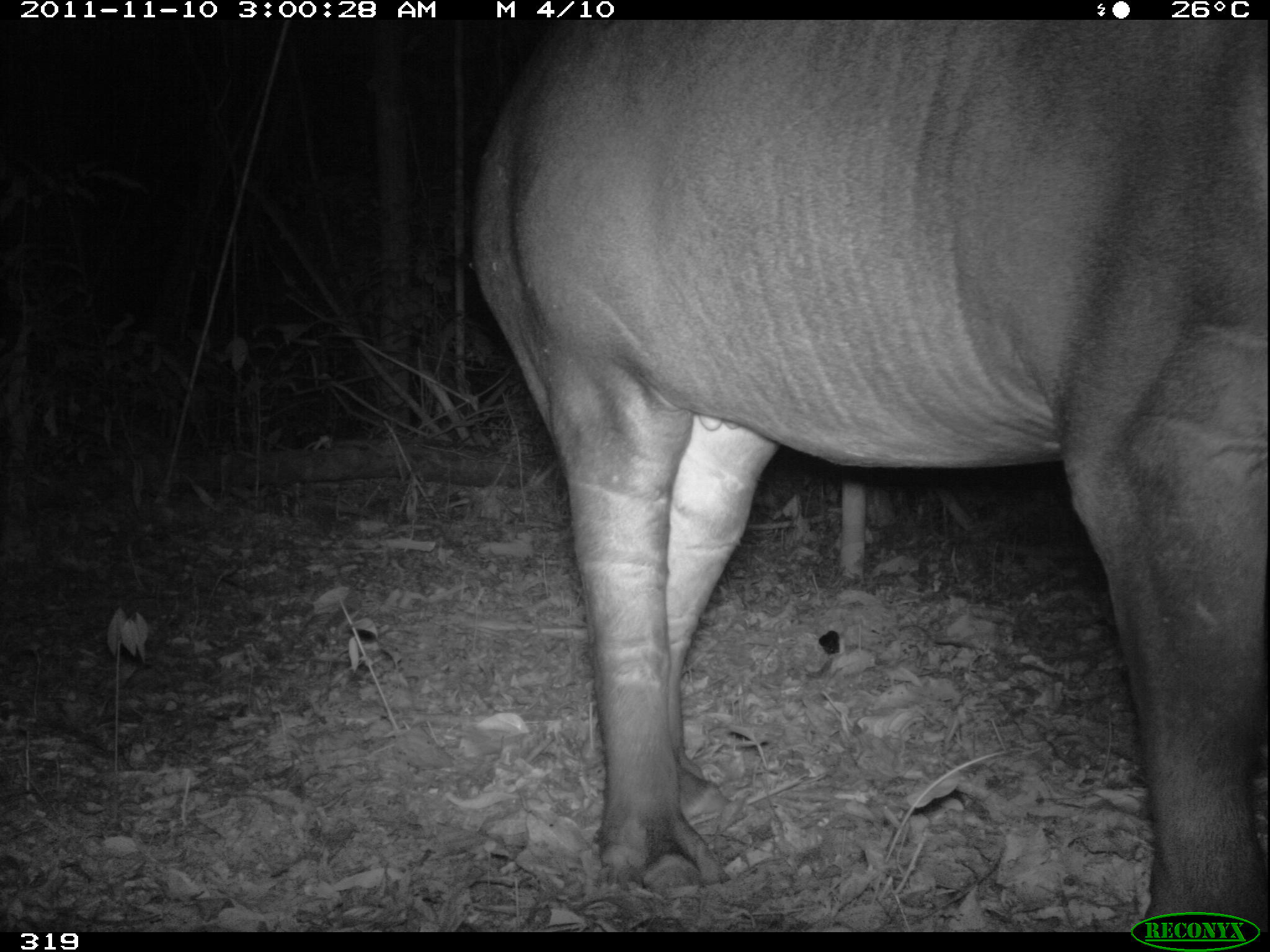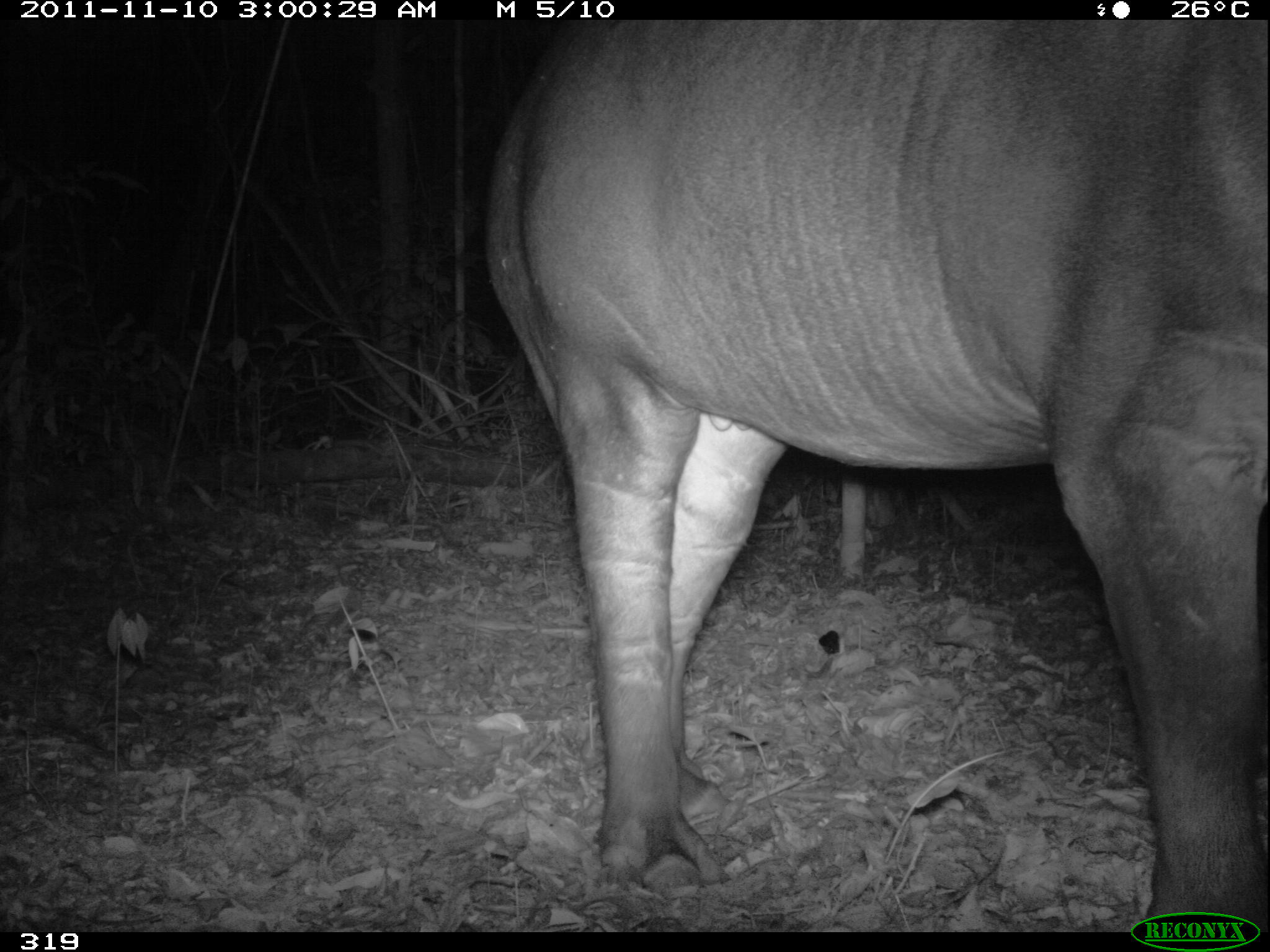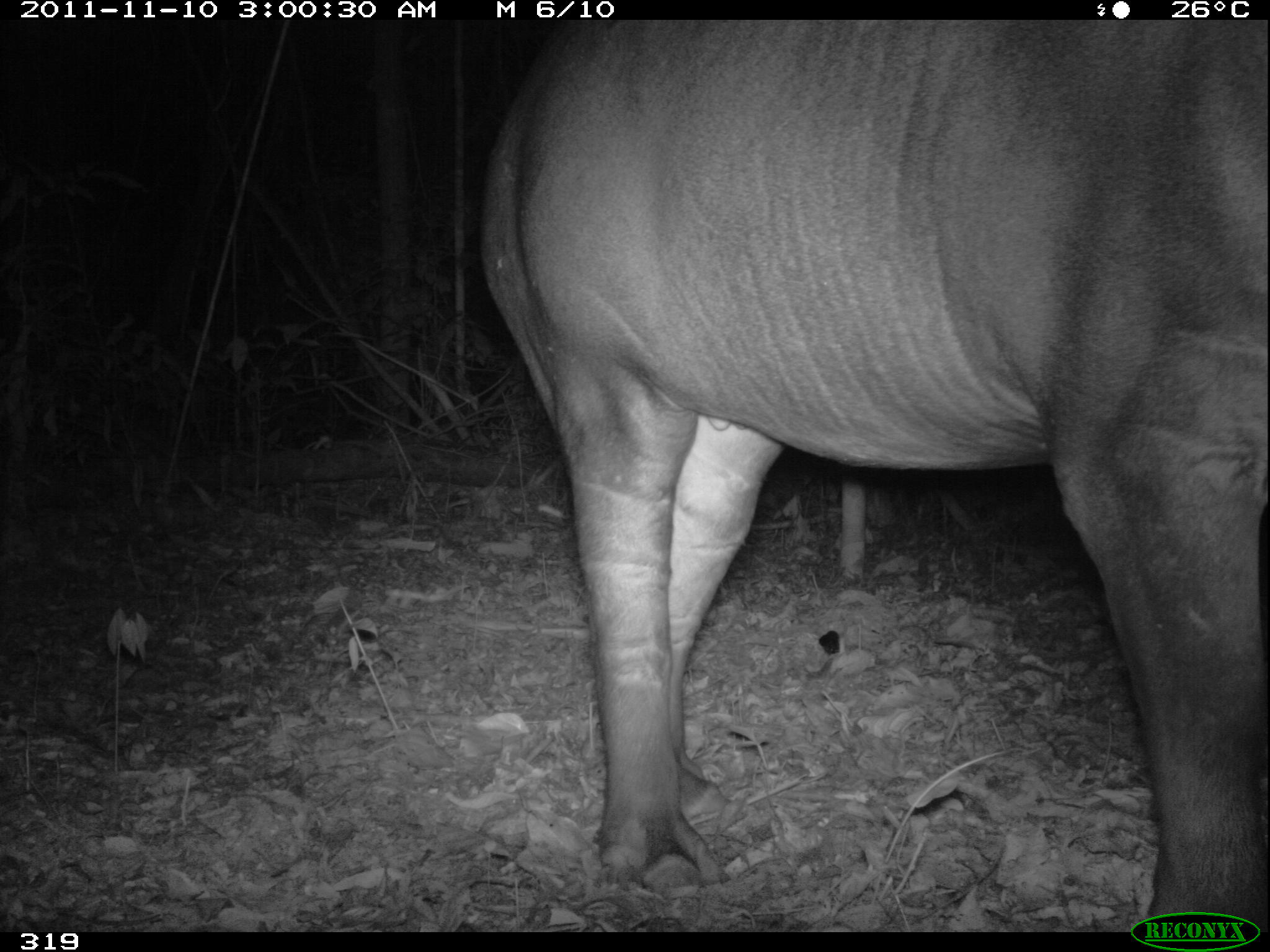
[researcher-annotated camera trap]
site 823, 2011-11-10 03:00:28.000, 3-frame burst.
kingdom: Animalia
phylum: Chordata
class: Mammalia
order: Perissodactyla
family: Tapiridae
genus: Tapirus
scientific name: Tapirus terrestris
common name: south american tapir